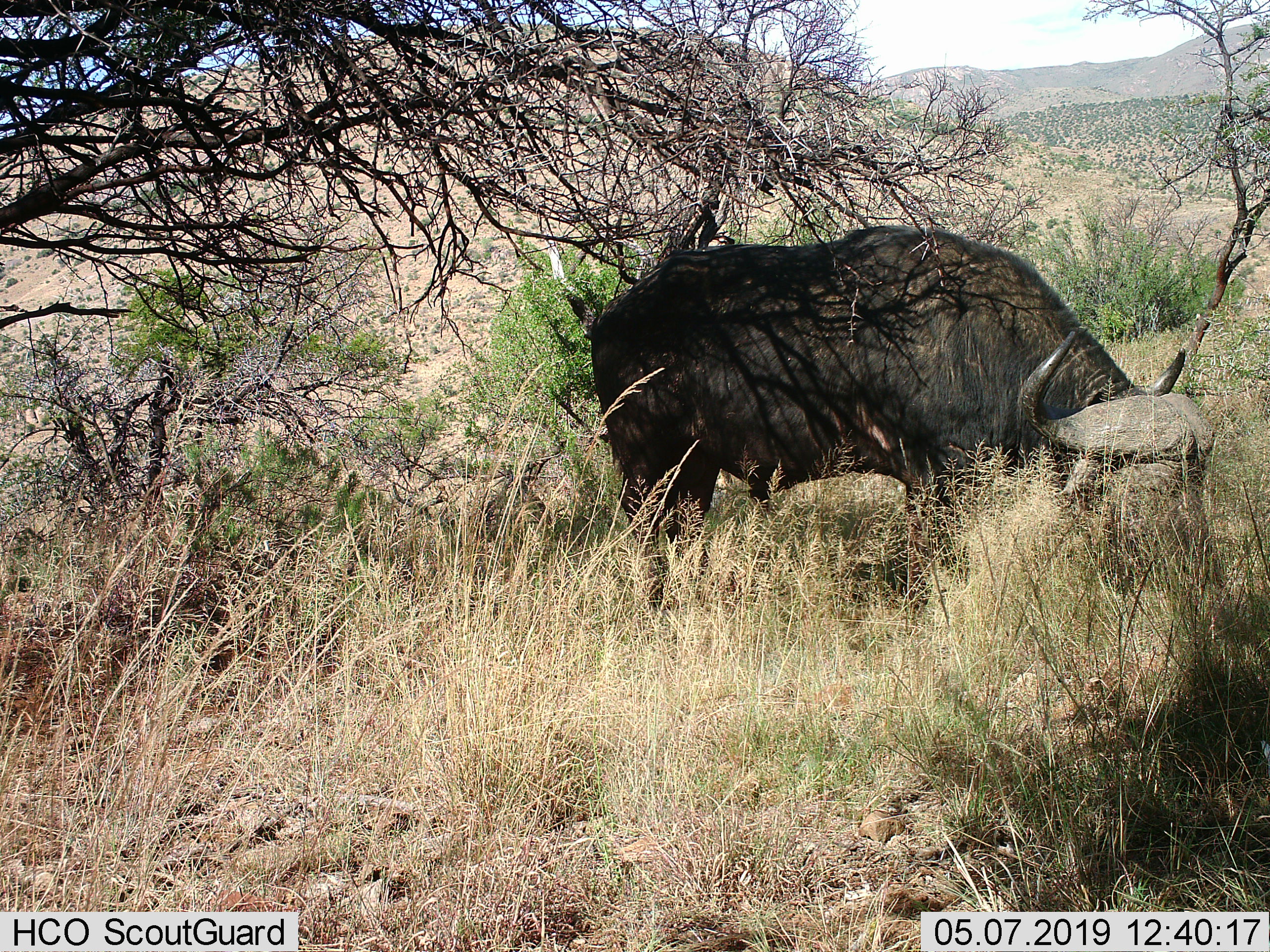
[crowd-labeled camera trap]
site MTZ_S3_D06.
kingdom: Animalia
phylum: Chordata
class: Mammalia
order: Artiodactyla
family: Bovidae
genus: Syncerus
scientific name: Syncerus caffer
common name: african buffalo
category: buffalo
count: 1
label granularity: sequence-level